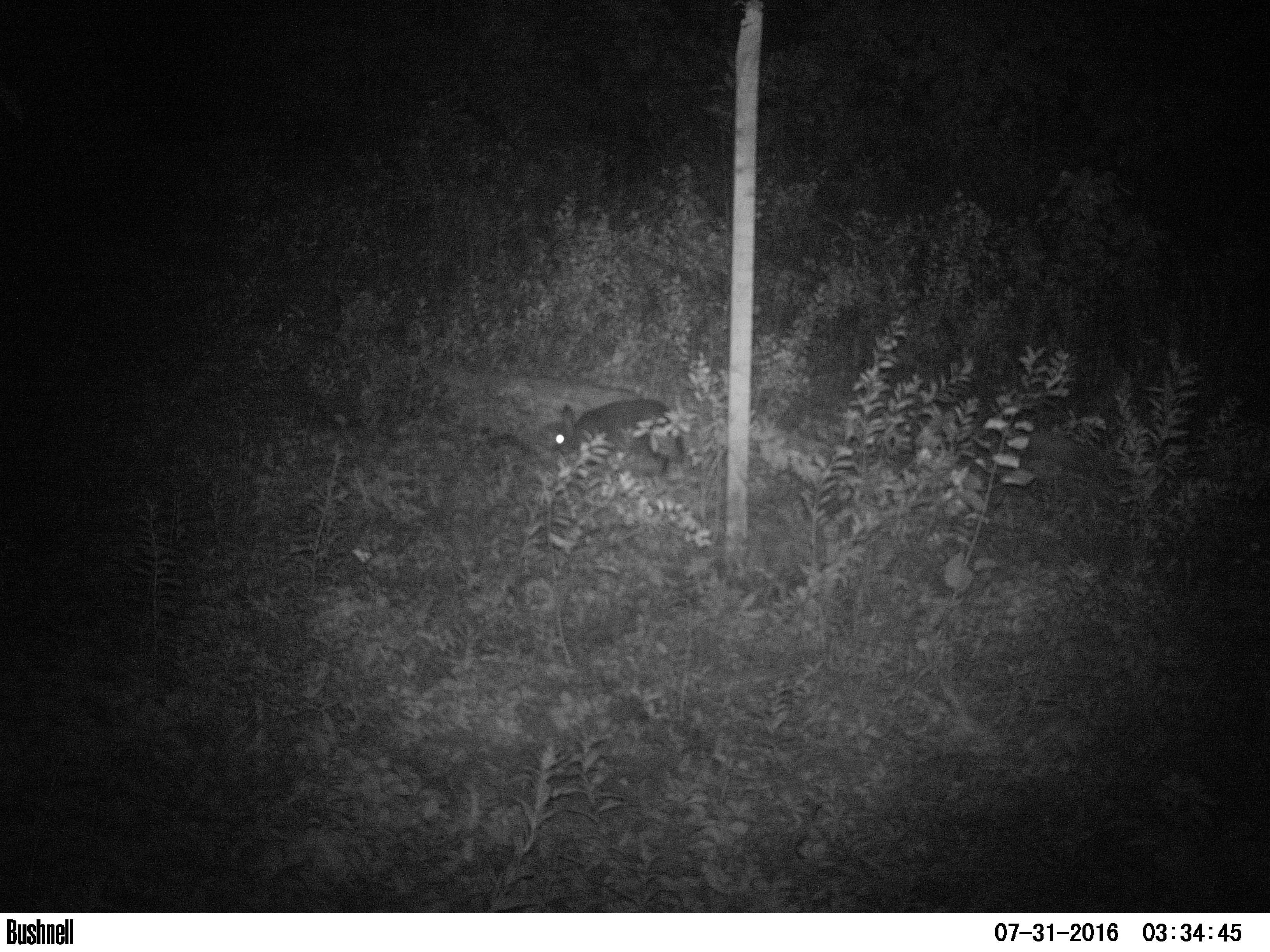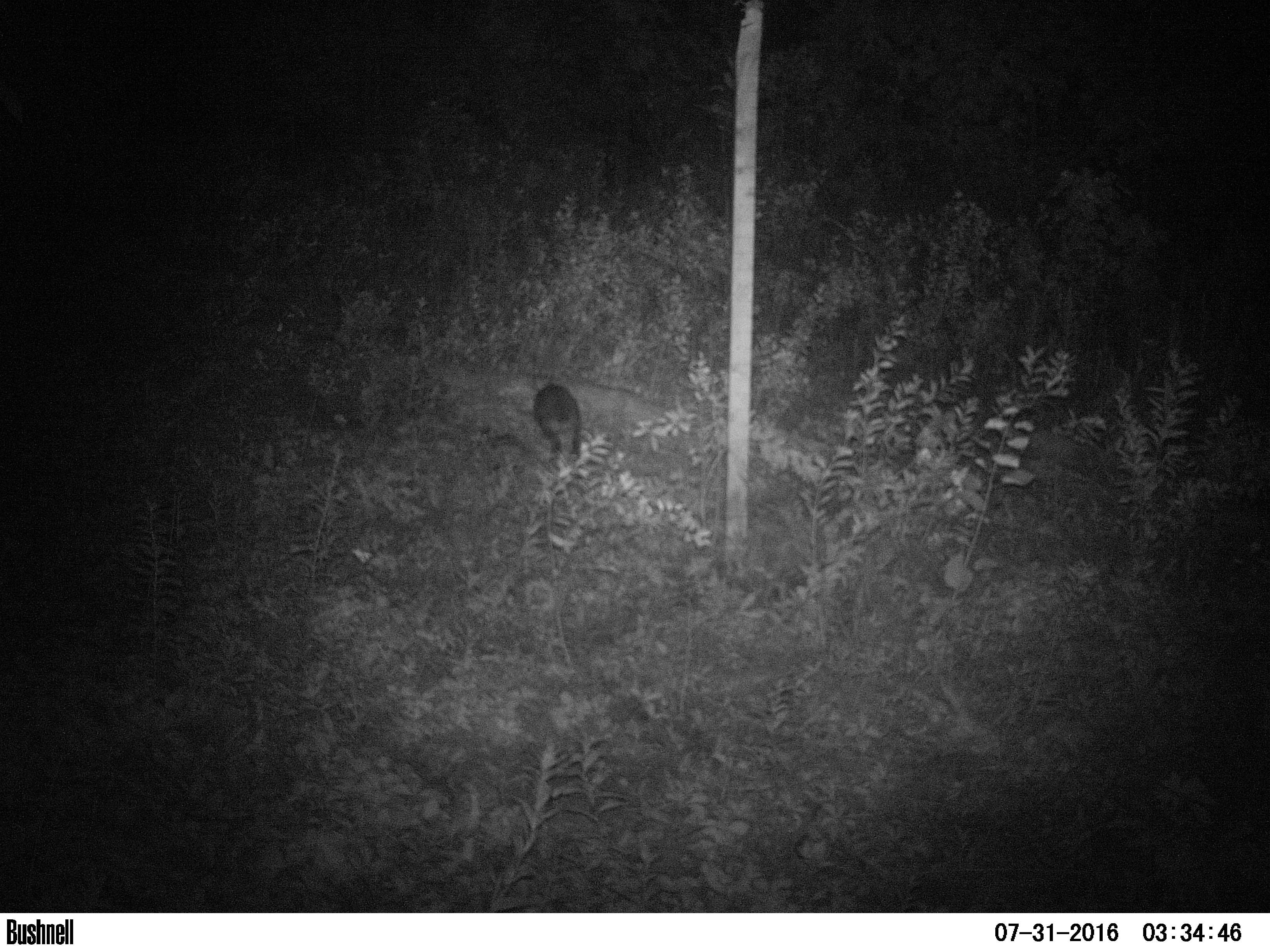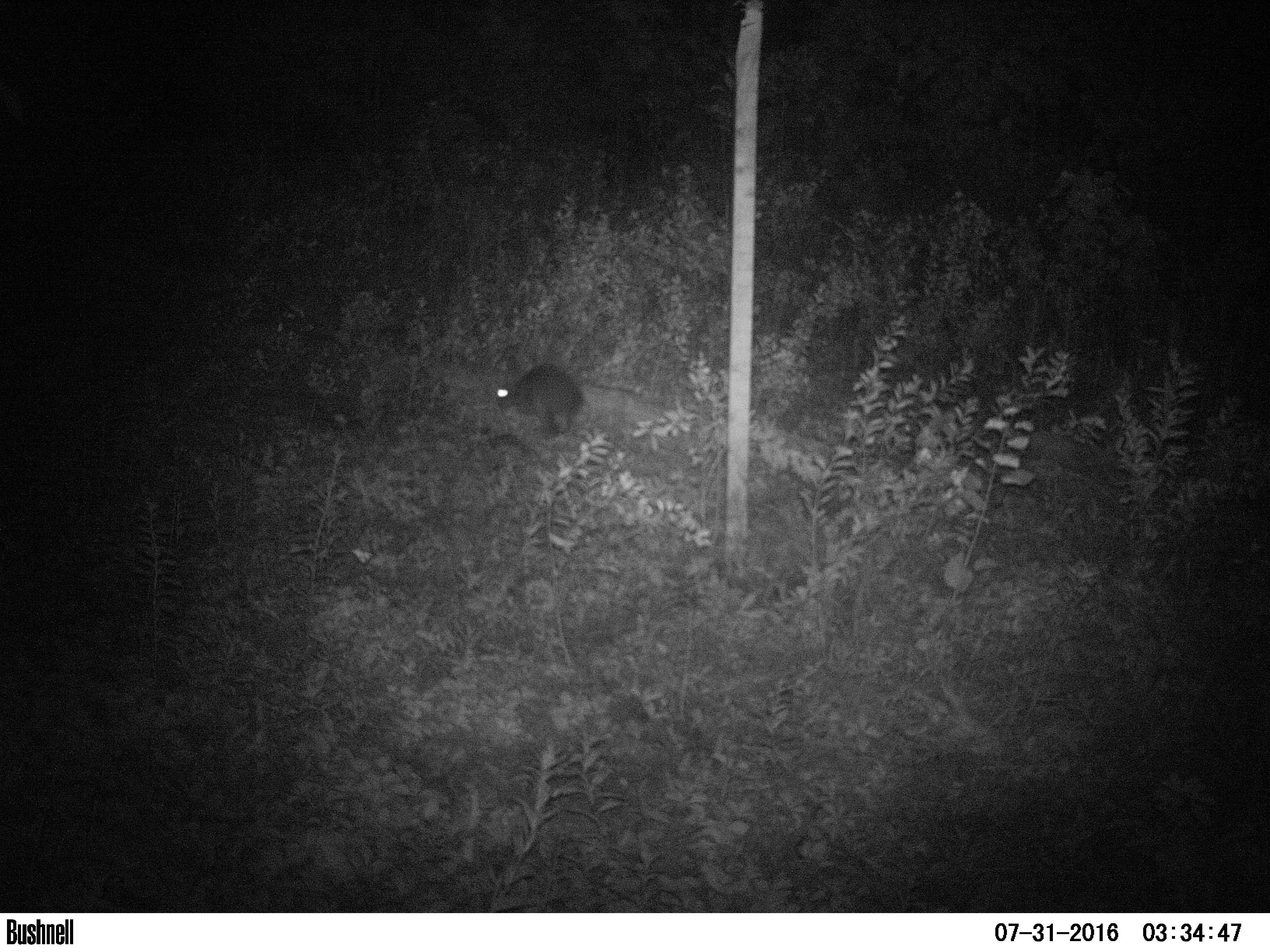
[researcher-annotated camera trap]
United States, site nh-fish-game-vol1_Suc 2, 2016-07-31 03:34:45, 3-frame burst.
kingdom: Animalia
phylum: Chordata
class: Mammalia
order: Lagomorpha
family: Leporidae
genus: Lepus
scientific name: Lepus americanus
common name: snowshoe hare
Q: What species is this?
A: Snowshoe hare (Lepus americanus).